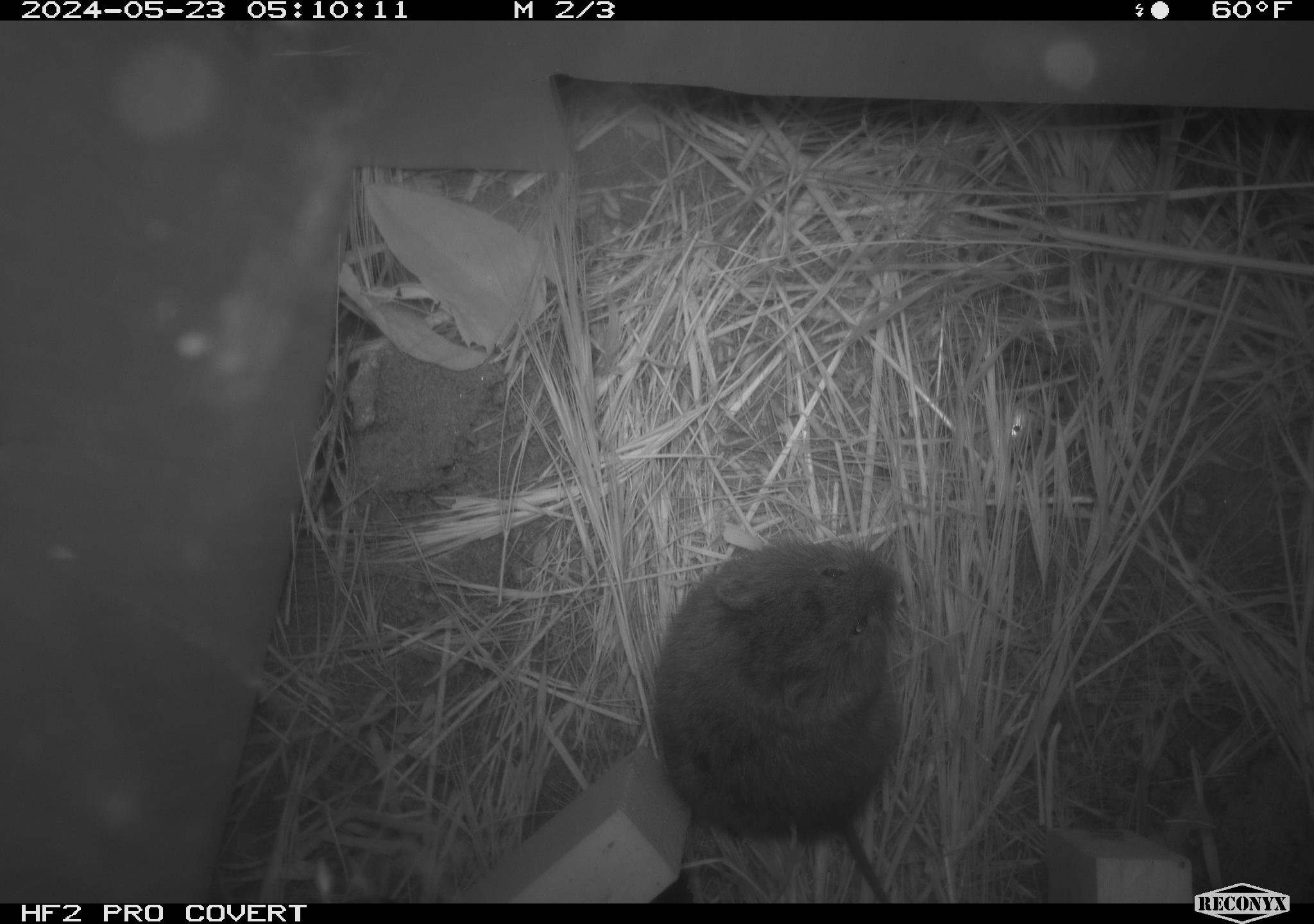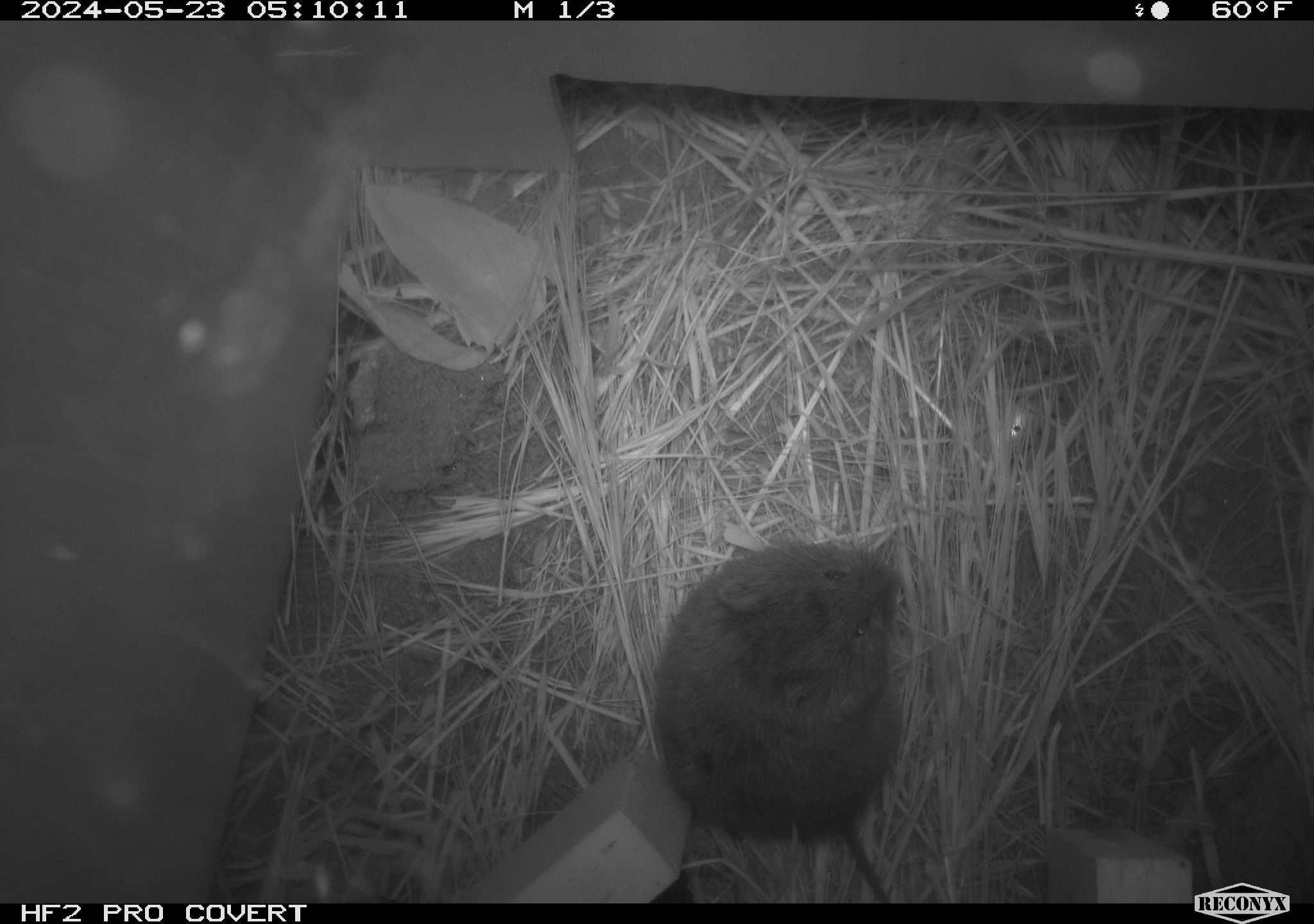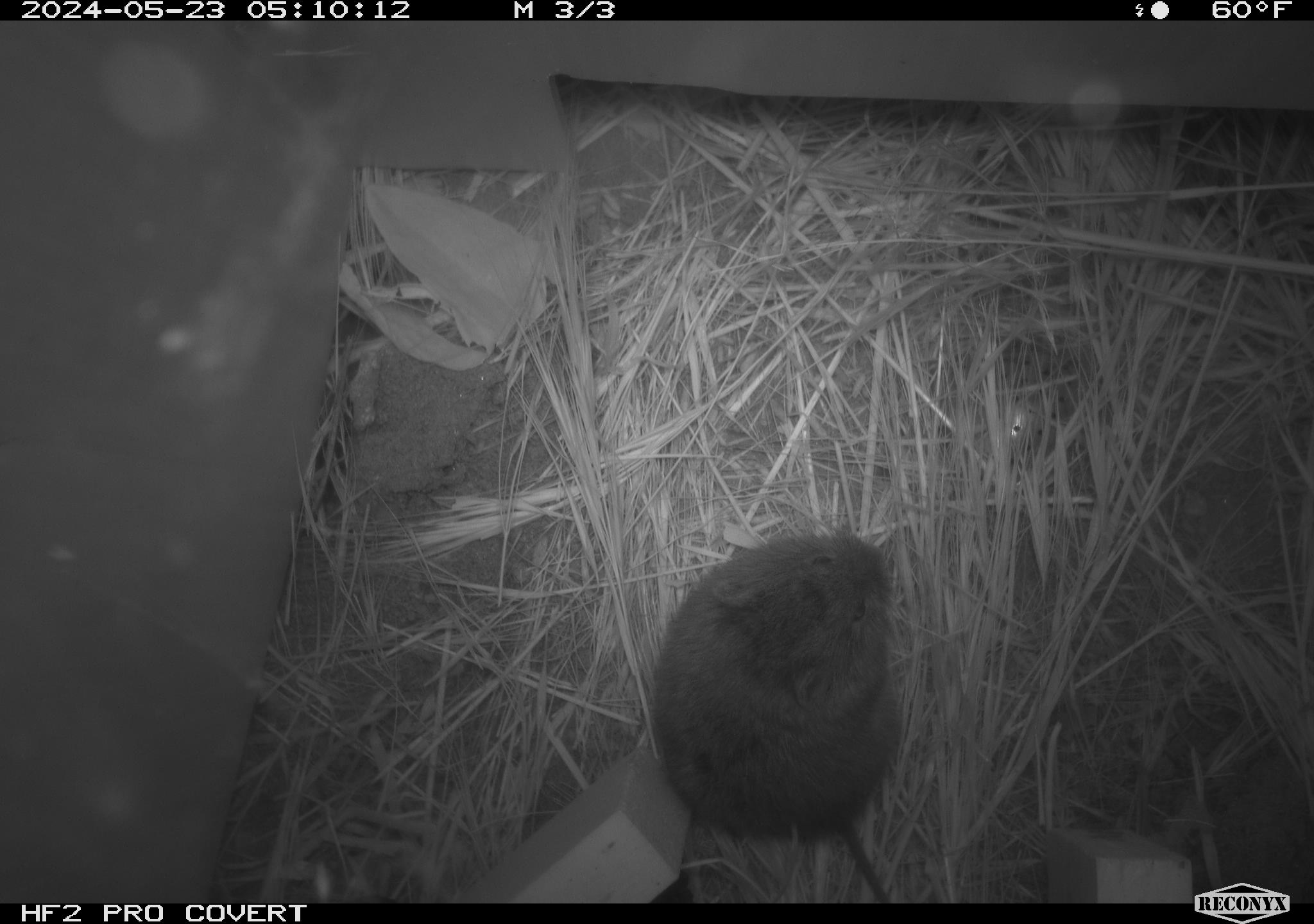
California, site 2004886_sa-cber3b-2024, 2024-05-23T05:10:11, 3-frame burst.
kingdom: Animalia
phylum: Chordata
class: Mammalia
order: Rodentia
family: Cricetidae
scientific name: Arvicolinae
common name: voles, lemmings, and muskrats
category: arvicolinae subfamily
Arvicolinae subfamily (voles, lemmings, and muskrats) (Arvicolinae).